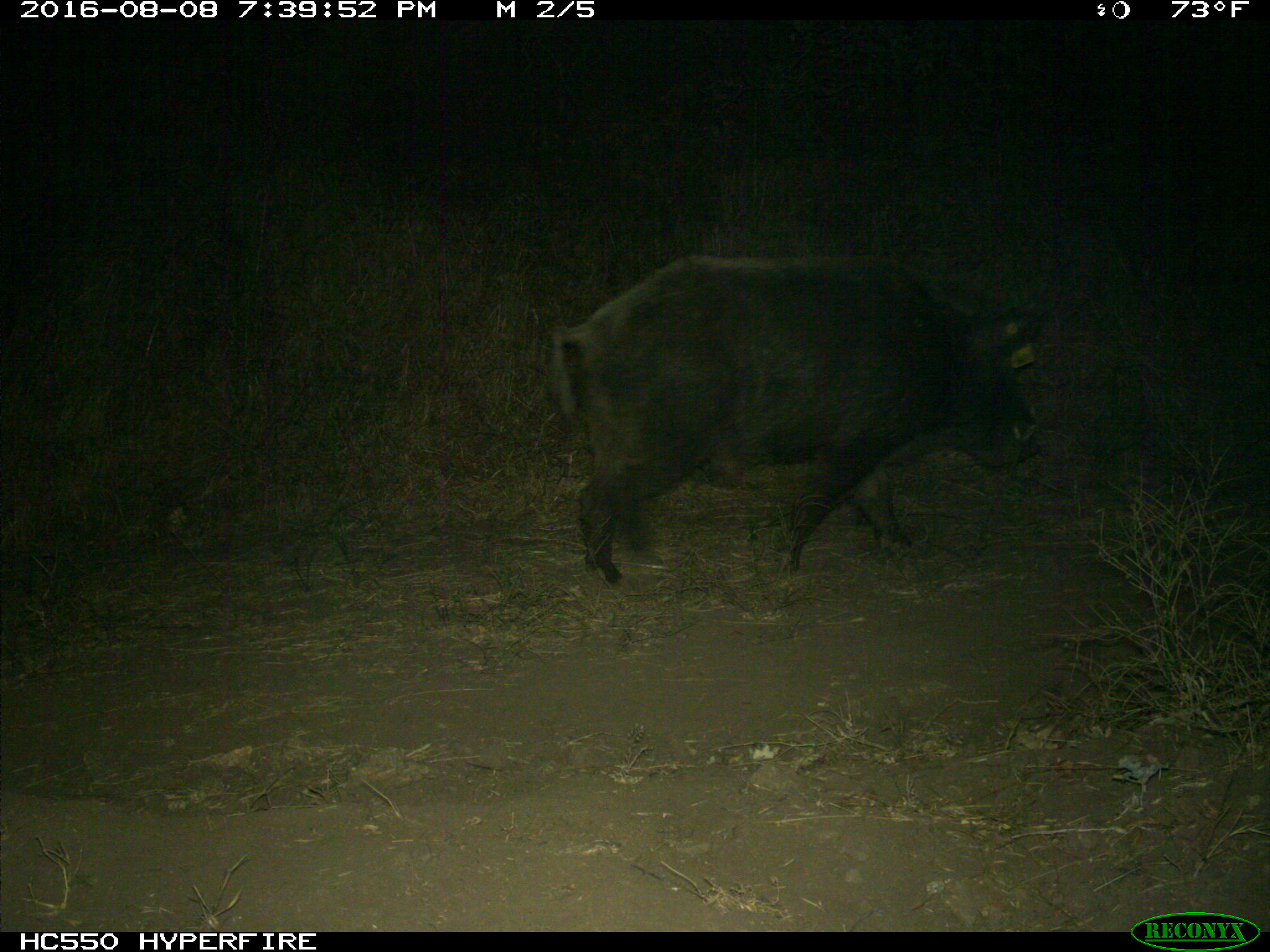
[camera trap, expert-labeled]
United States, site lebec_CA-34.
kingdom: Animalia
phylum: Chordata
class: Mammalia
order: Artiodactyla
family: Suidae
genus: Sus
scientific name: Sus scrofa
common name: wild boar